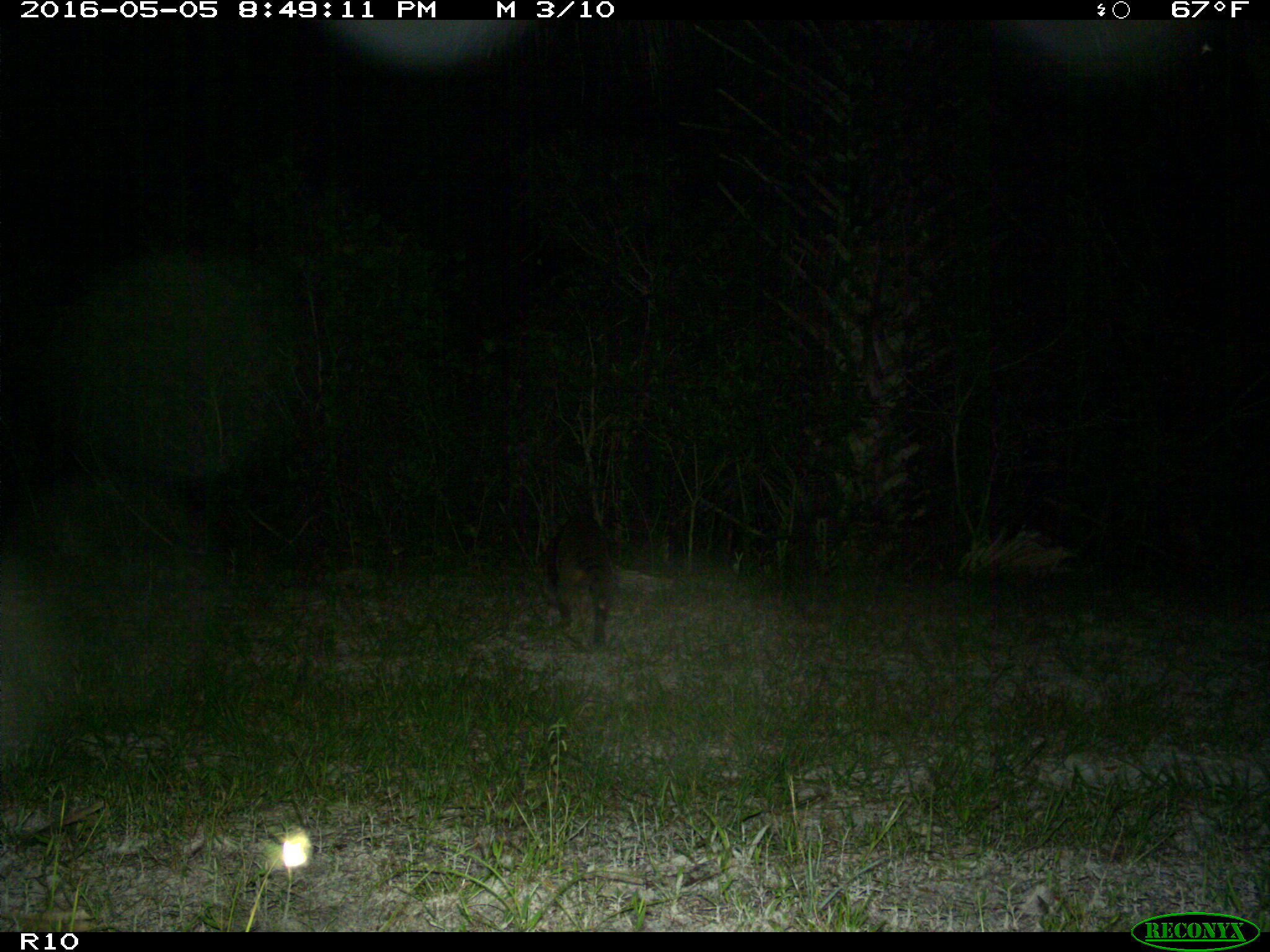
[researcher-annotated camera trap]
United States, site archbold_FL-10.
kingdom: Animalia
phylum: Chordata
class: Mammalia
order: Carnivora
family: Procyonidae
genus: Procyon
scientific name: Procyon lotor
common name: common raccoon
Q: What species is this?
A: Procyon lotor (common raccoon).